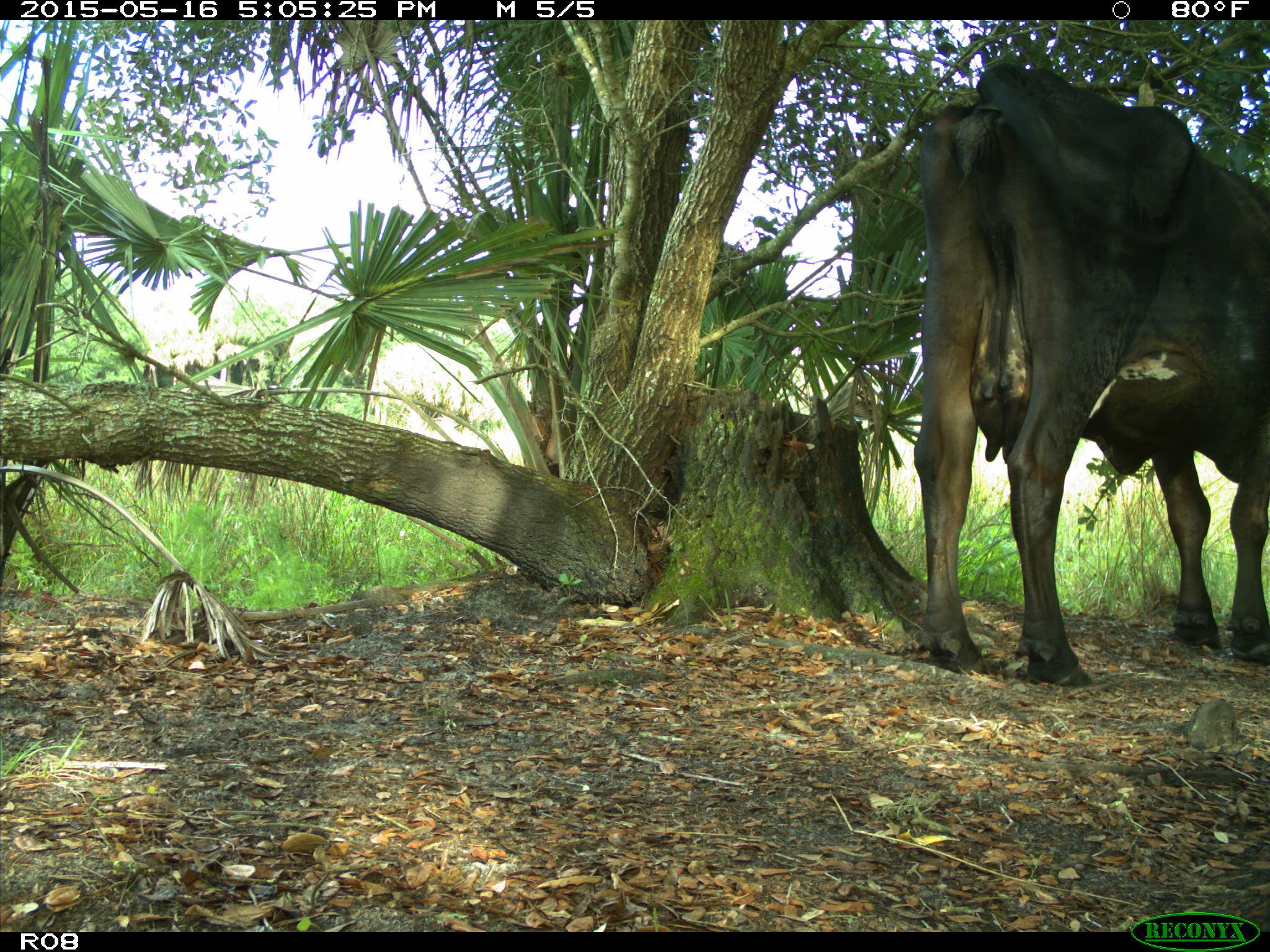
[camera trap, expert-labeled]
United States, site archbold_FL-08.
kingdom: Animalia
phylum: Chordata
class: Mammalia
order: Artiodactyla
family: Bovidae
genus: Bos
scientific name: Bos taurus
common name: domestic cow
Bos taurus (domestic cow).